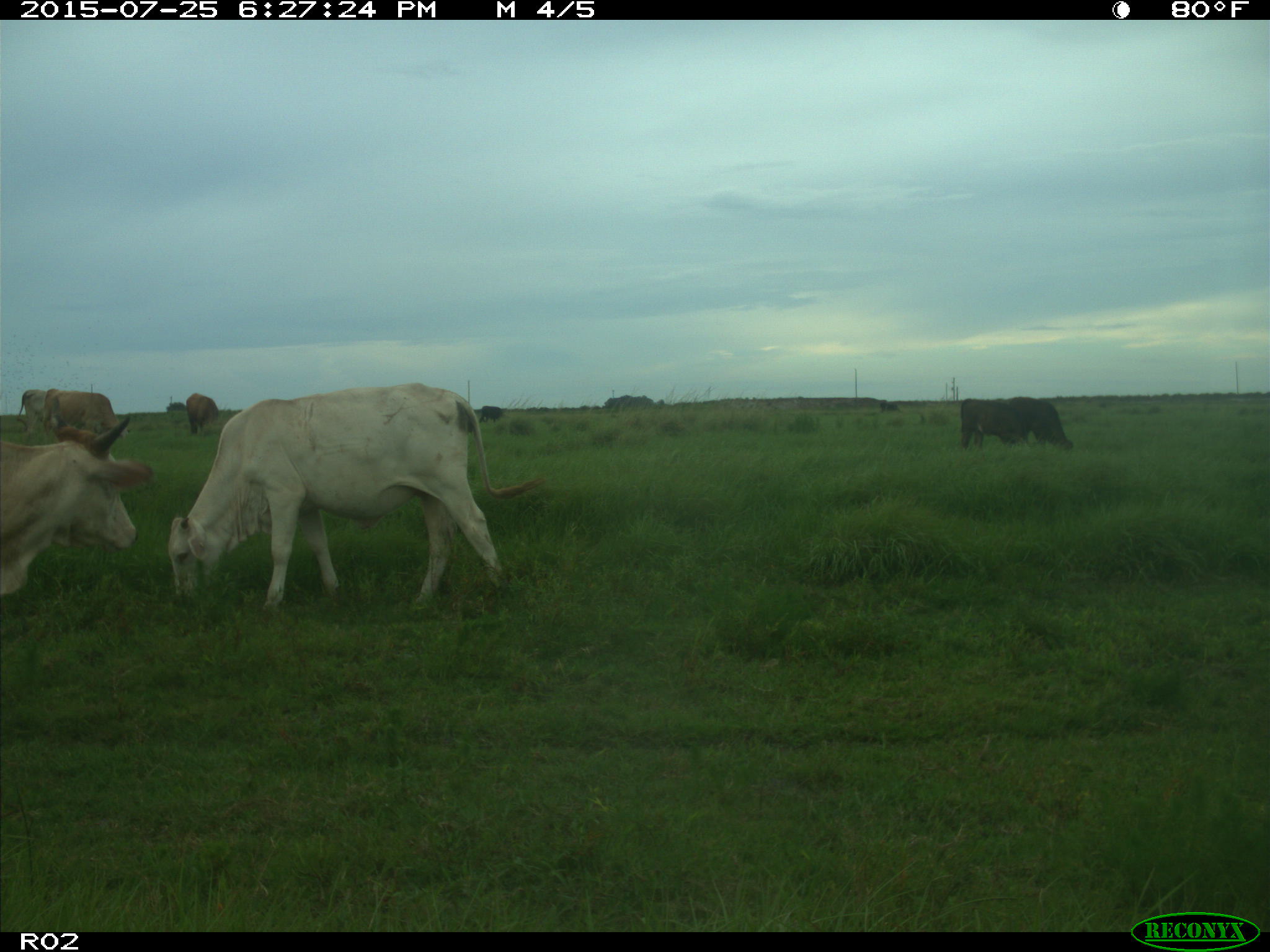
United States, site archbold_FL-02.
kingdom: Animalia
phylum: Chordata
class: Mammalia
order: Artiodactyla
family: Bovidae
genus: Bos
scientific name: Bos taurus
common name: domestic cow